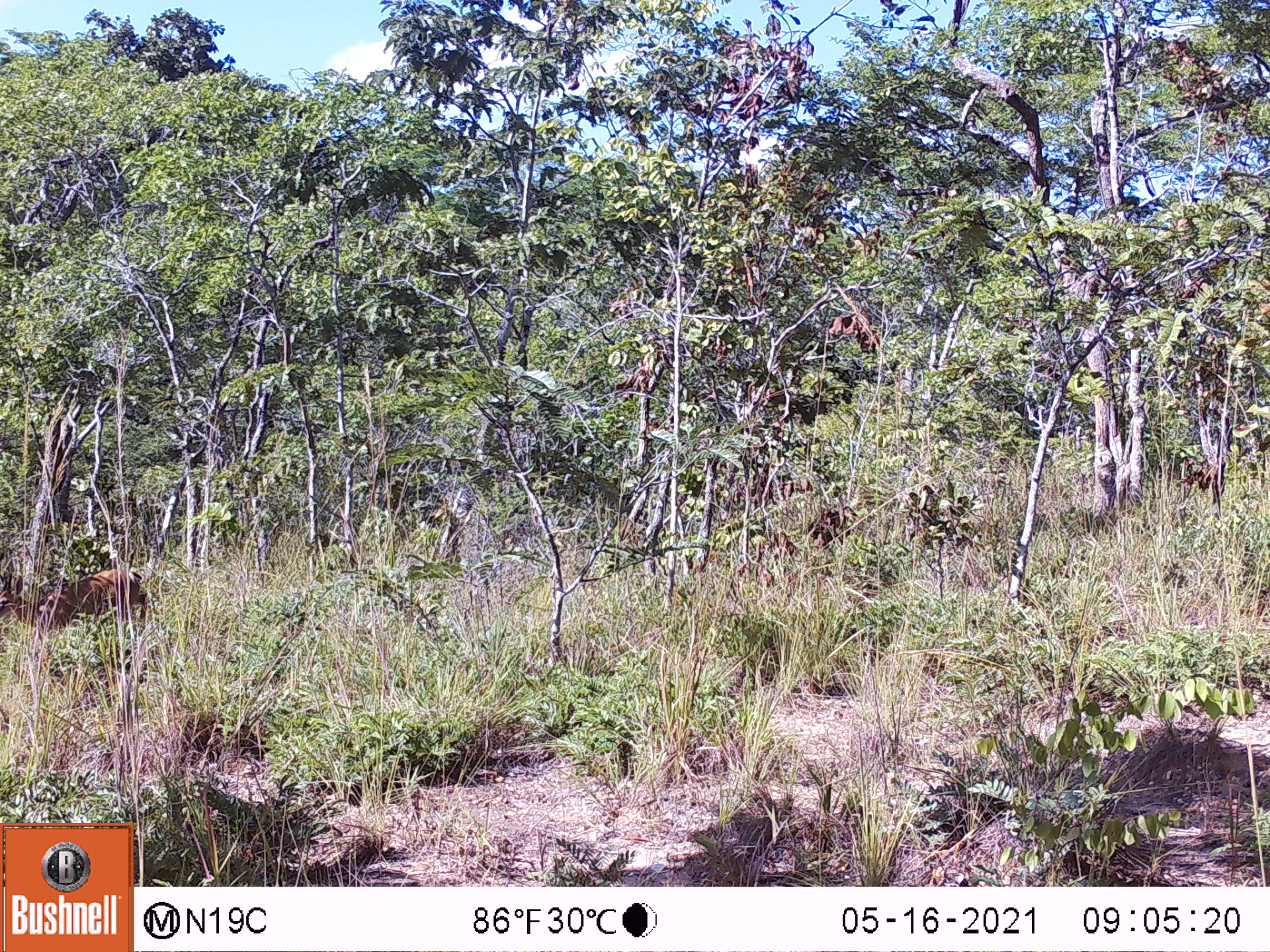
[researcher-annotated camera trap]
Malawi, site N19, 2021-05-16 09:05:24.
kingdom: Animalia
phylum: Chordata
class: Mammalia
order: Artiodactyla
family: Bovidae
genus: Sylvicapra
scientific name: Sylvicapra grimmia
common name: common duiker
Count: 1.